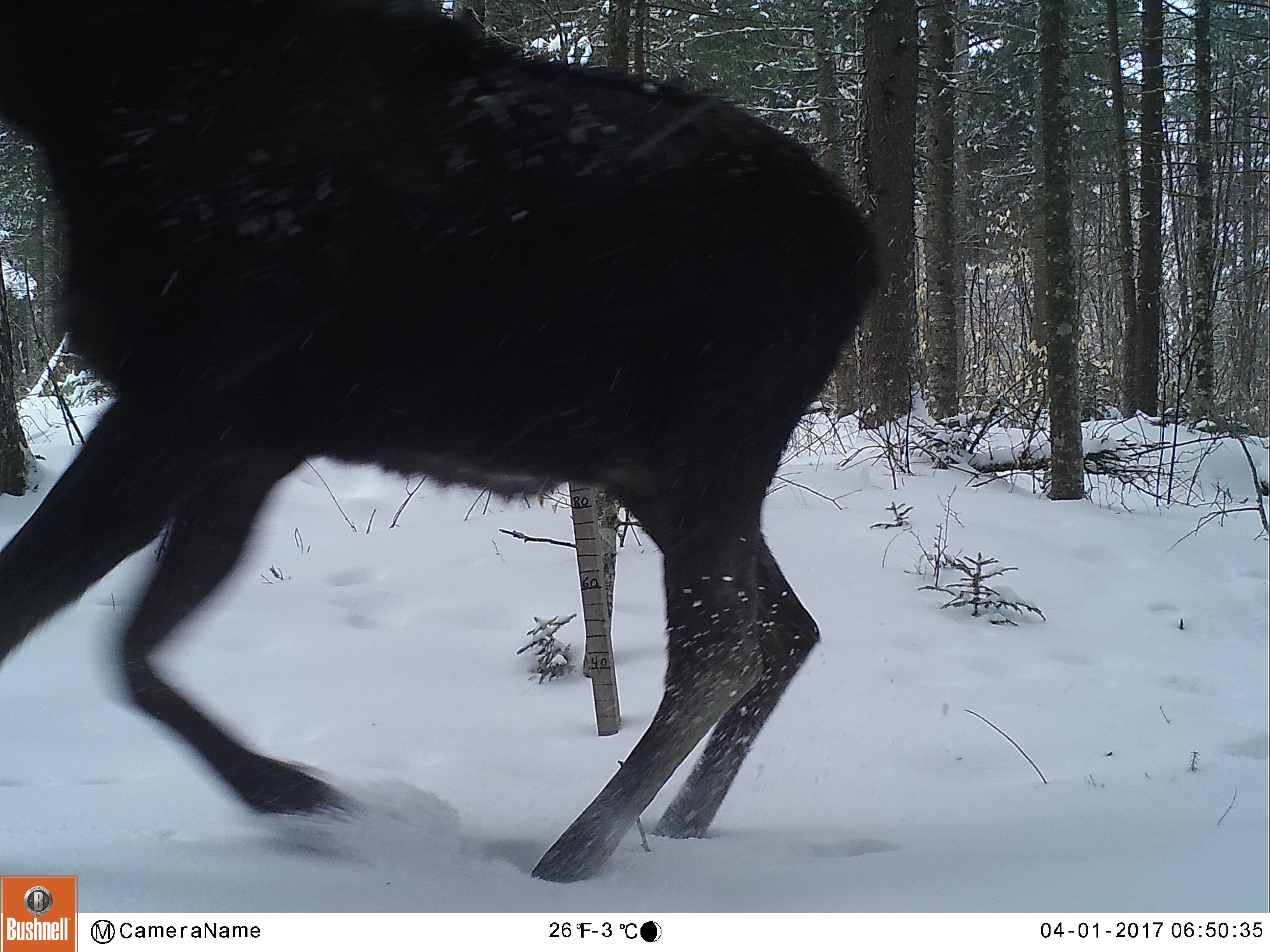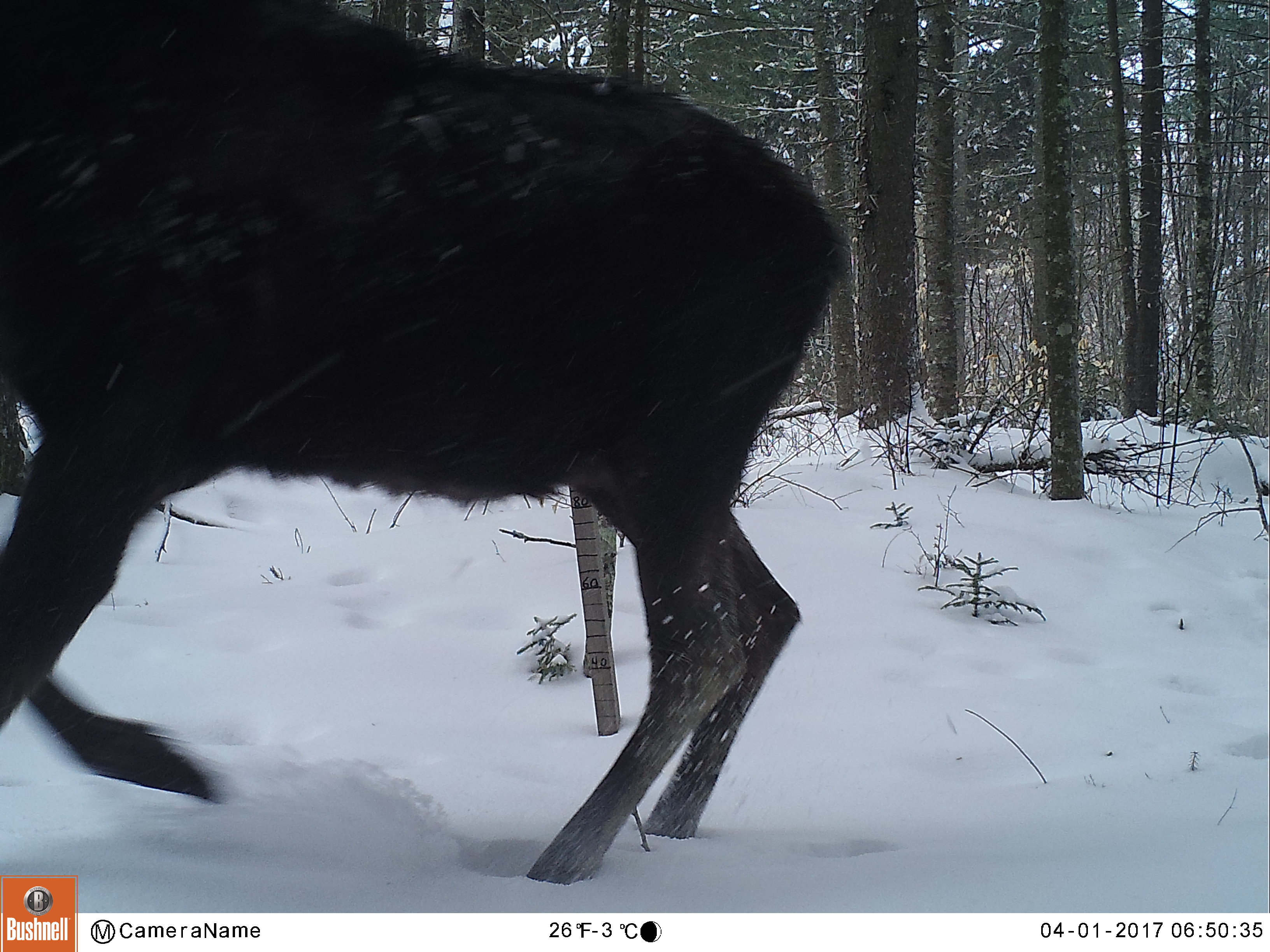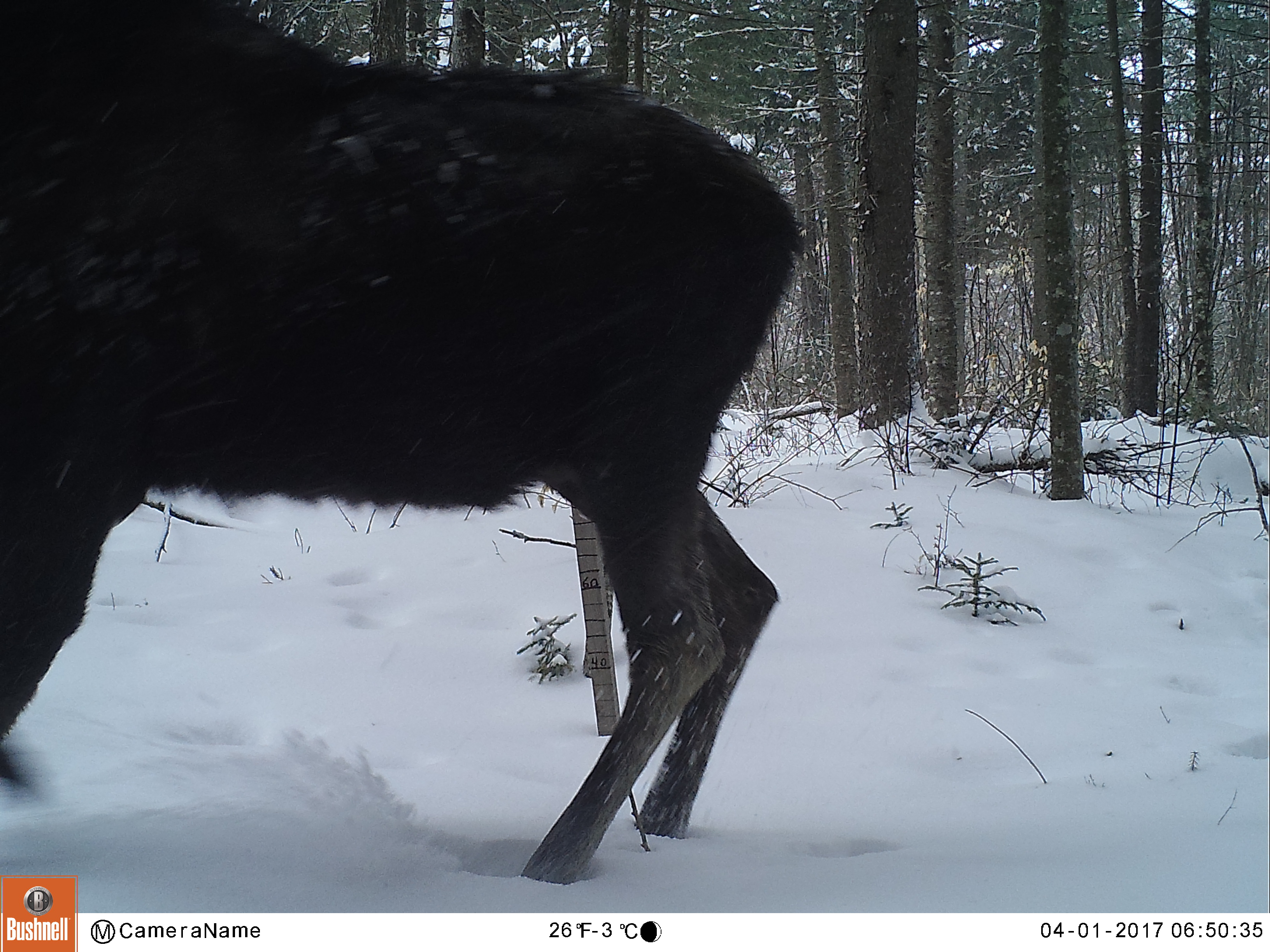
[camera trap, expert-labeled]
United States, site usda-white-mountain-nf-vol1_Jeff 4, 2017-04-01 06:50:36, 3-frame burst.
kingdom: Animalia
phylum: Chordata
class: Mammalia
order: Artiodactyla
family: Cervidae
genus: Alces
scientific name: Alces alces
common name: moose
Moose (Alces alces).